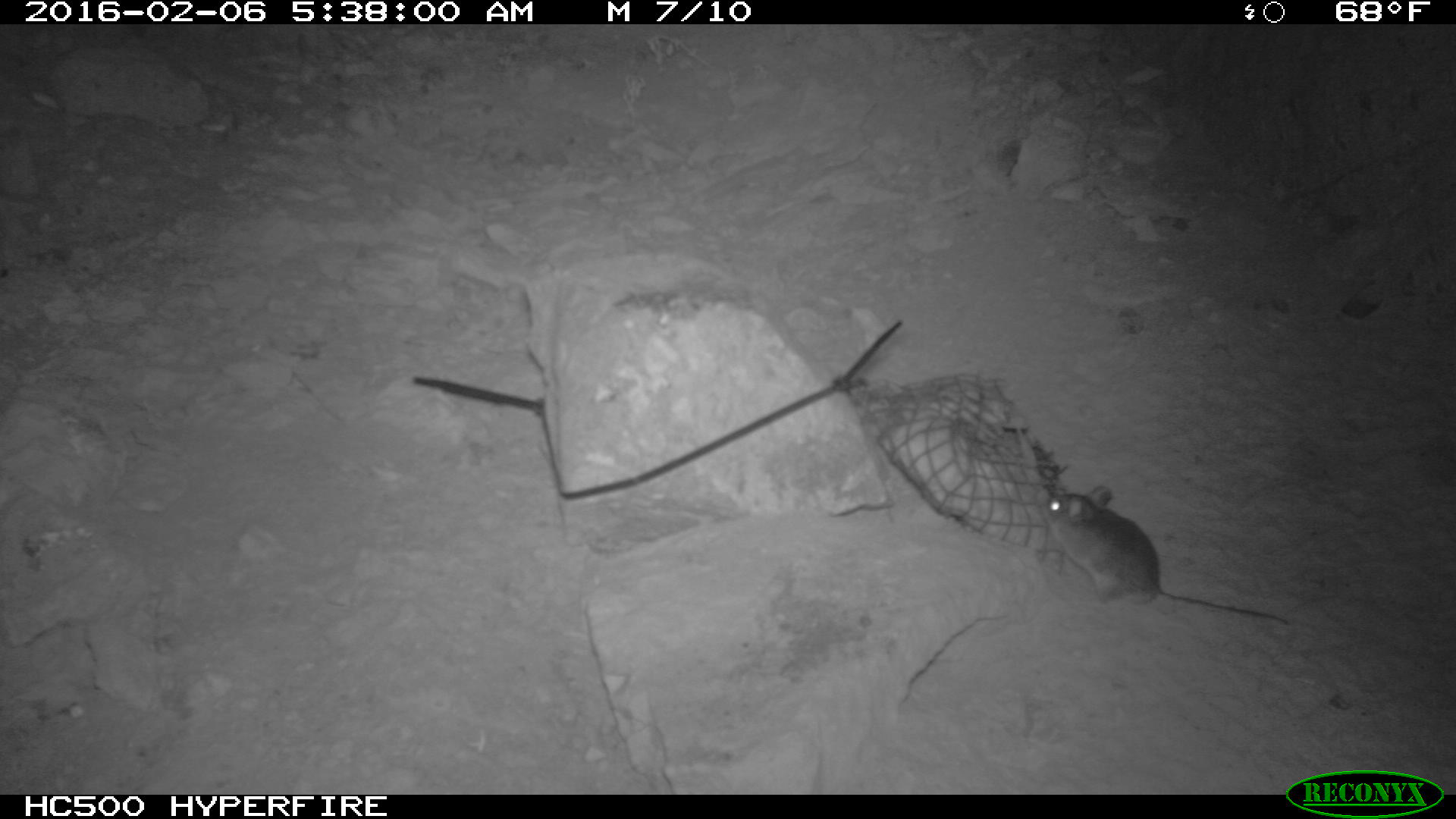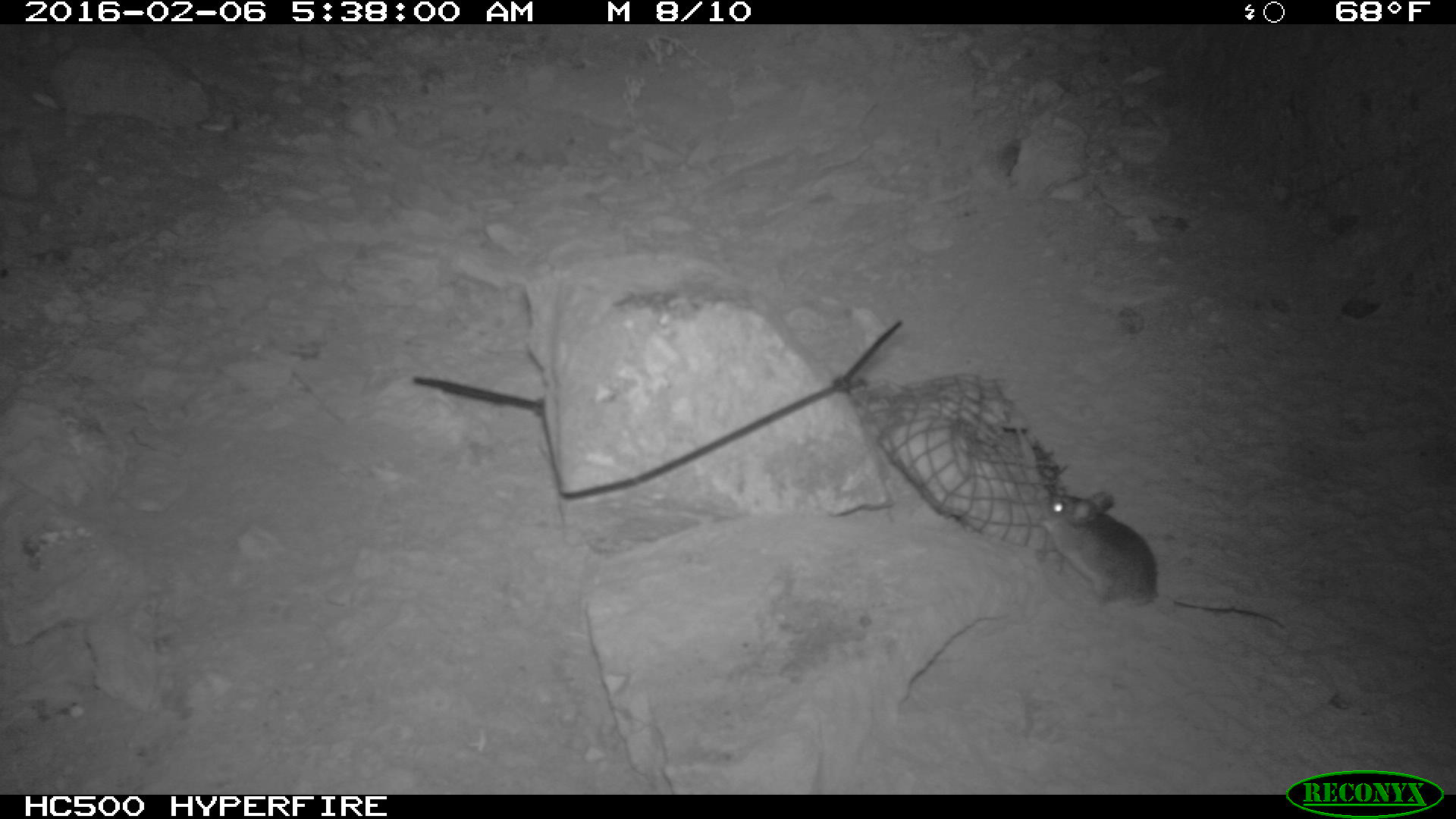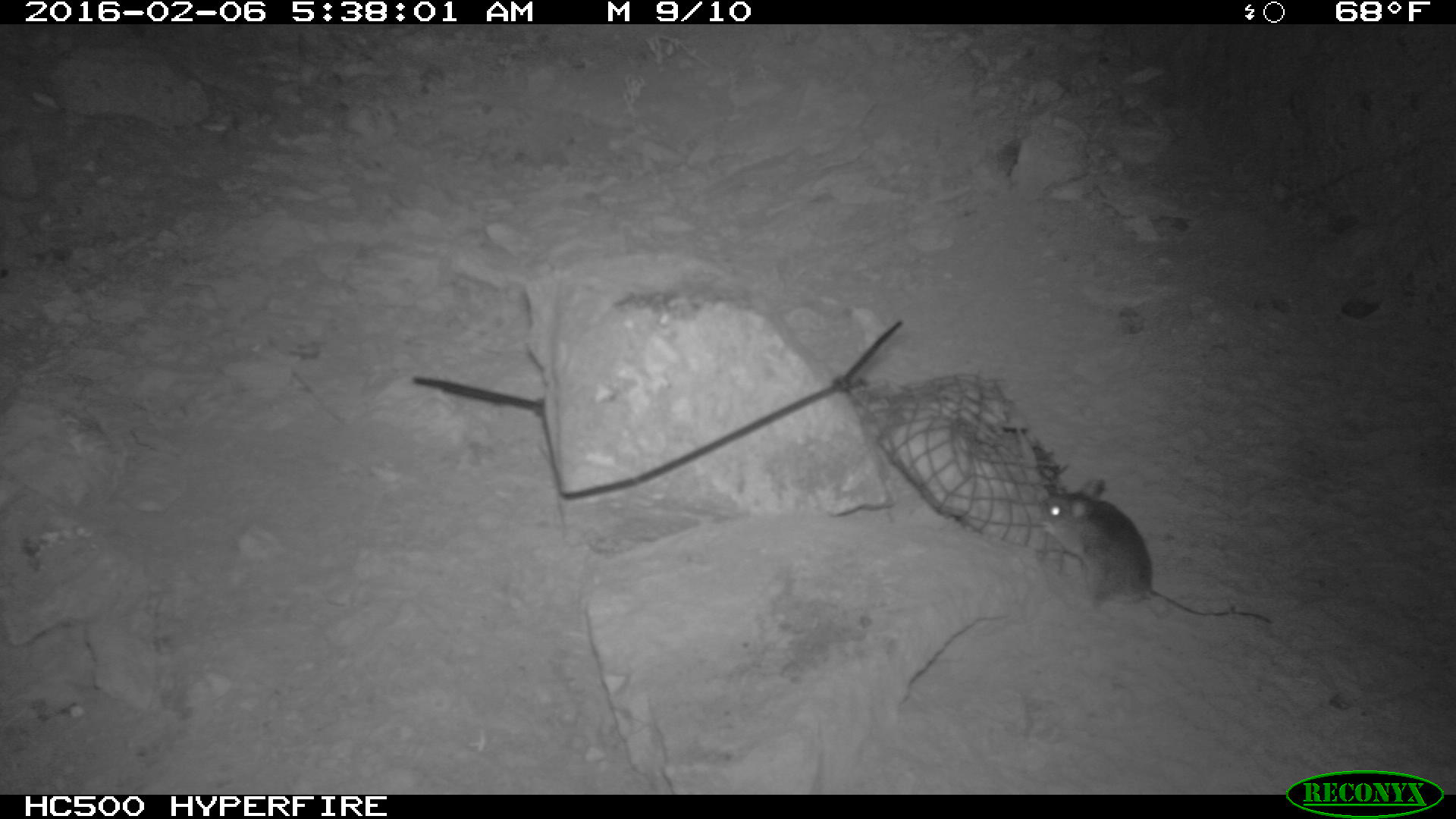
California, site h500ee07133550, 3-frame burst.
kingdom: Animalia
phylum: Chordata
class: Mammalia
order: Rodentia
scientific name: Rodentia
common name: rodent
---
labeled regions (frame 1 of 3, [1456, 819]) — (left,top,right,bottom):
rodent: (1041,485,1288,624)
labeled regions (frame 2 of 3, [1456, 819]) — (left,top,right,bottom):
rodent: (1035,493,1284,629)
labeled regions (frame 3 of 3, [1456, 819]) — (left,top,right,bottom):
rodent: (1038,475,1273,626)